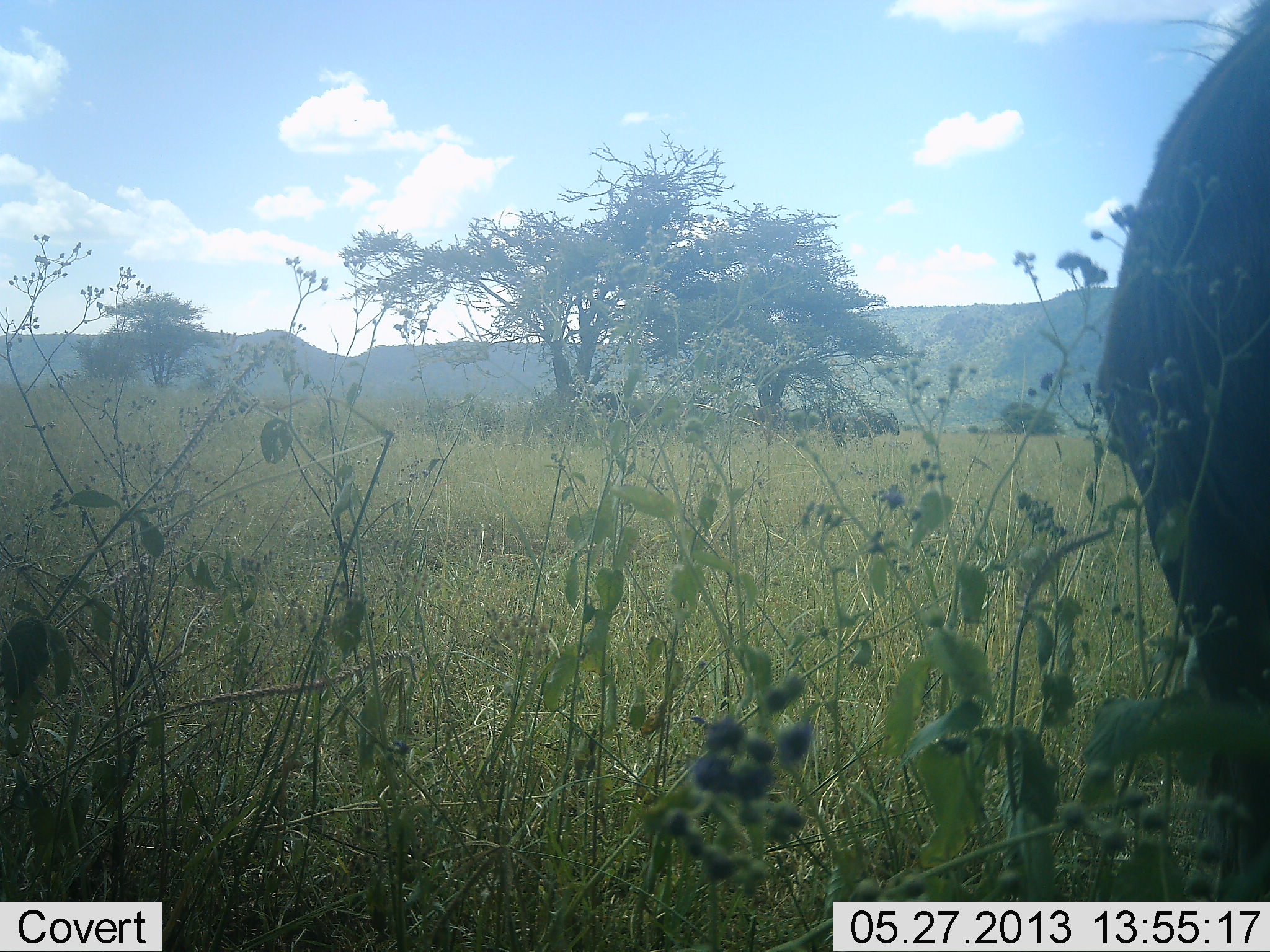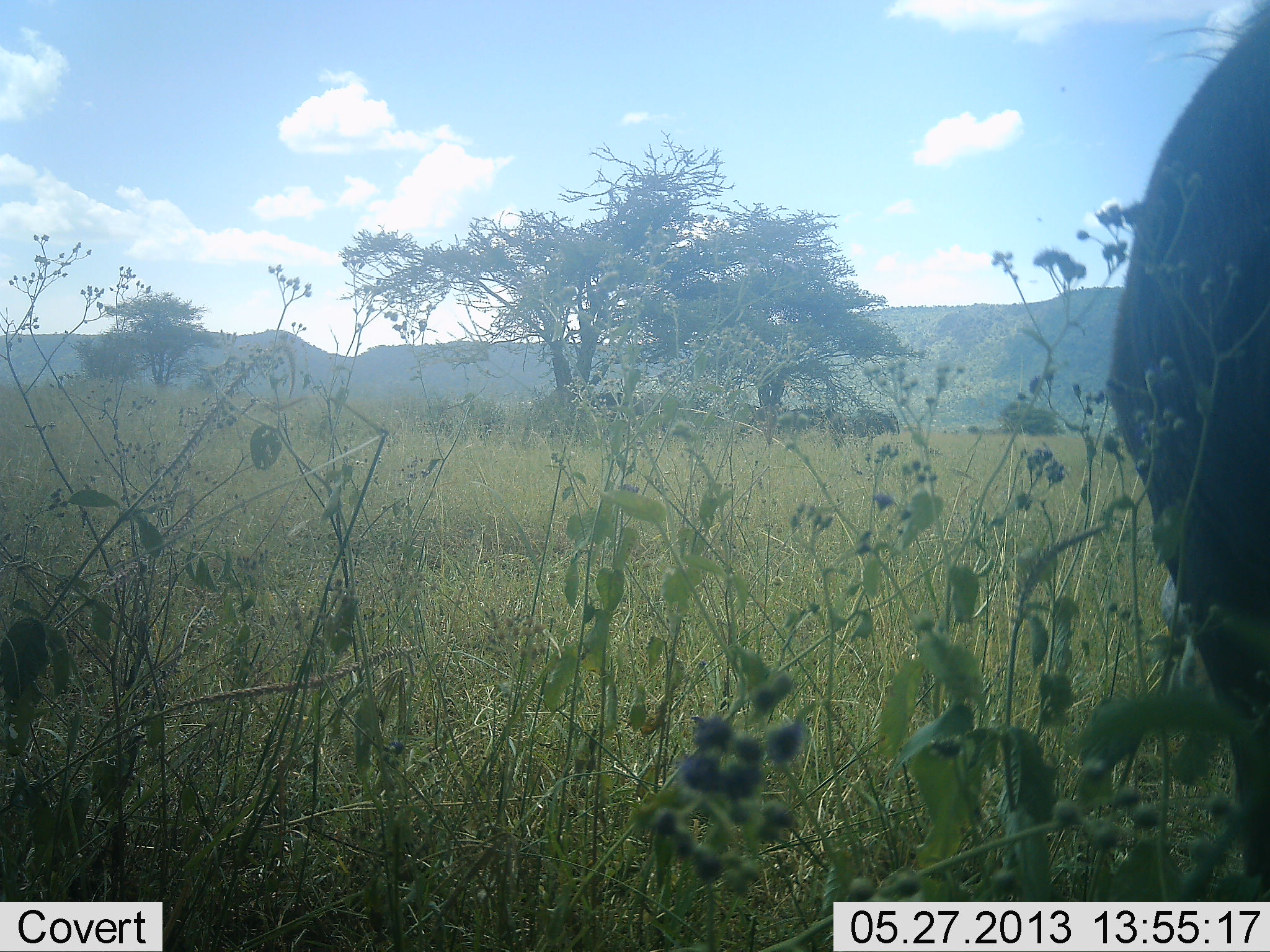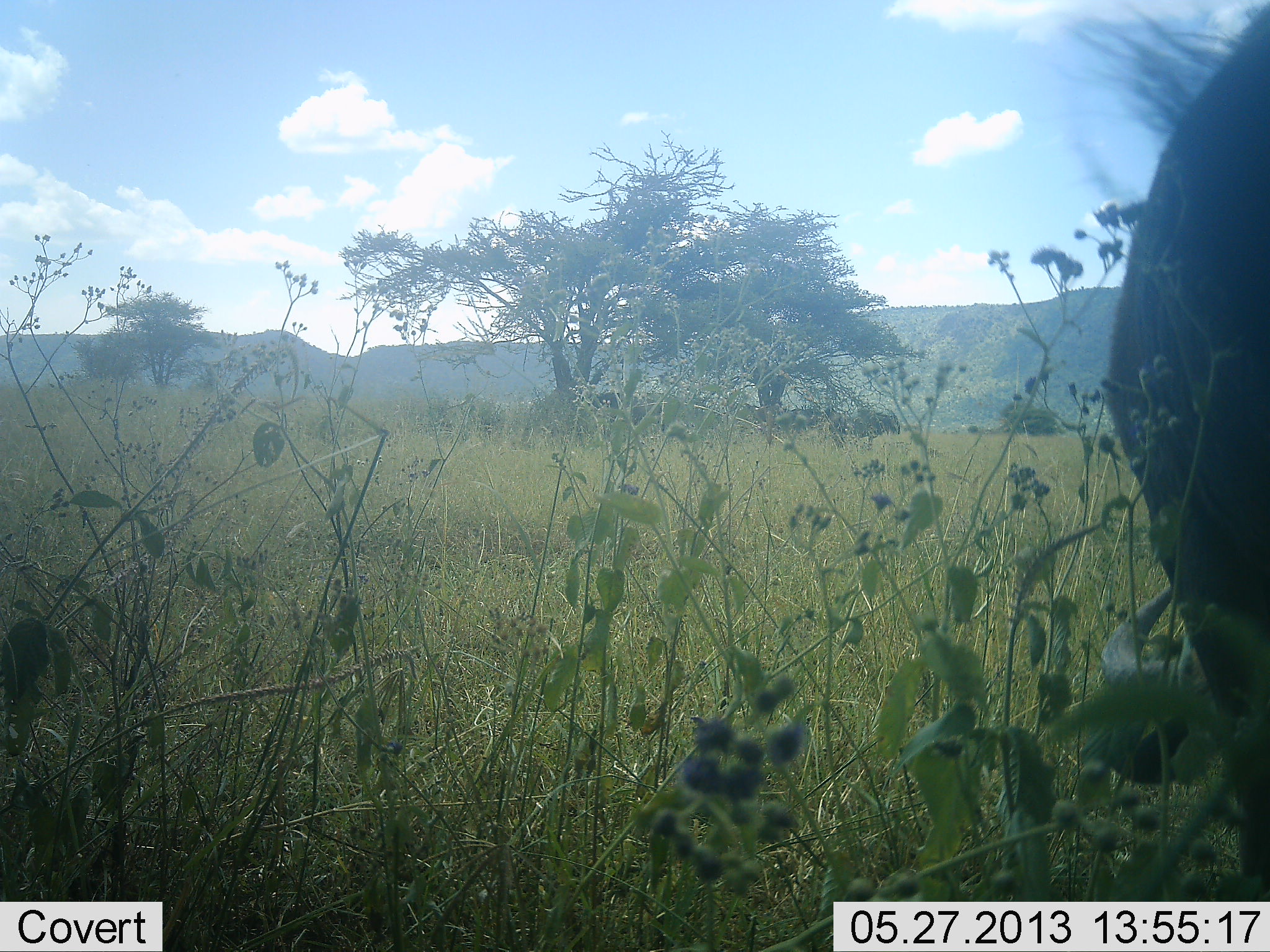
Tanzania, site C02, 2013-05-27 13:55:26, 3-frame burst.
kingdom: Animalia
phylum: Chordata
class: Mammalia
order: Artiodactyla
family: Bovidae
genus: Connochaetes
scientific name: Connochaetes taurinus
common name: blue wildebeest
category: wildebeest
Wildebeest (blue wildebeest) (Connochaetes taurinus), count 1. Behavior (volunteer vote fractions): standing 82%, resting 0%, moving 0%, interacting 0%. Young present (vote fraction): 0%. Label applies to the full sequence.